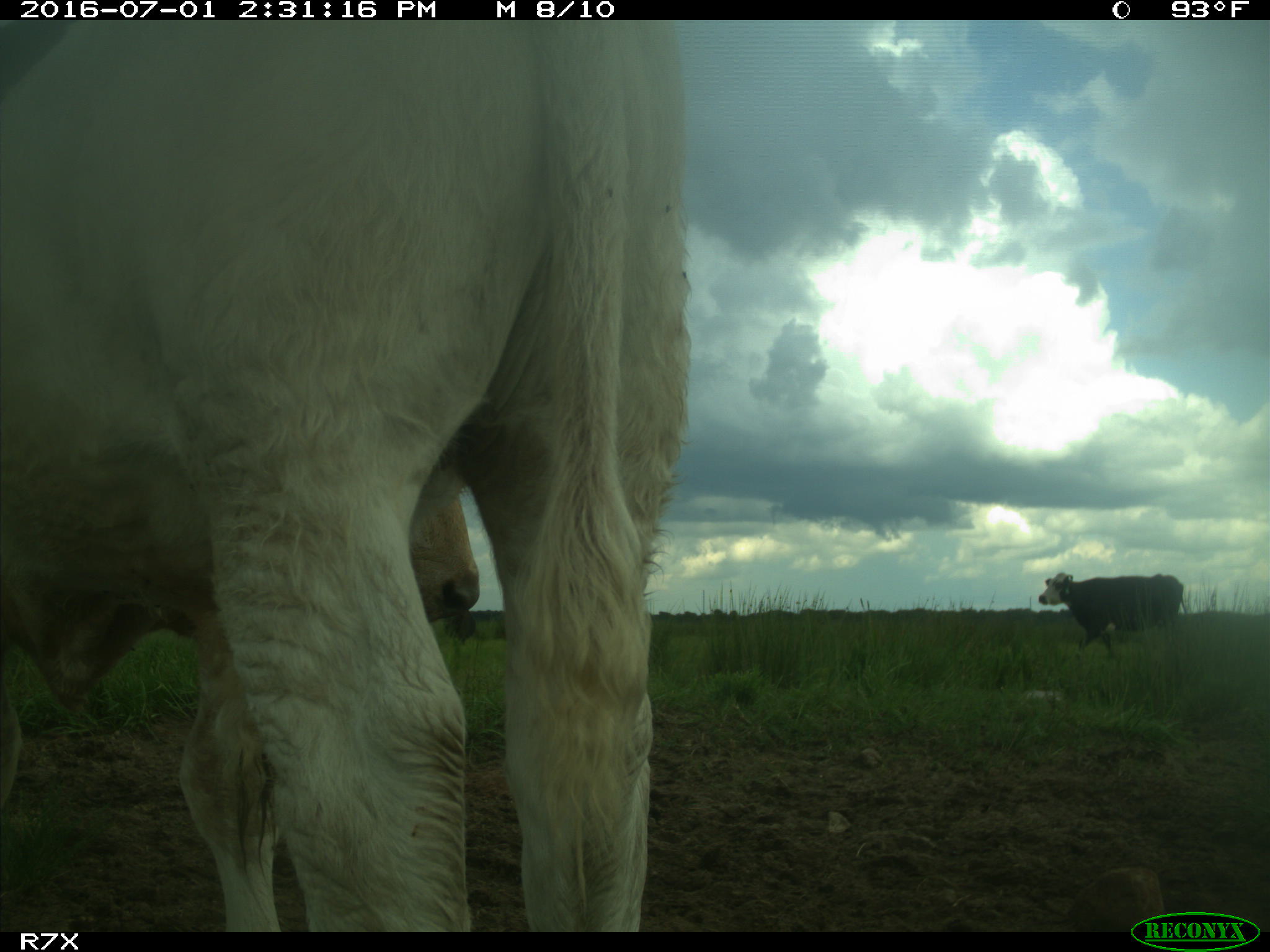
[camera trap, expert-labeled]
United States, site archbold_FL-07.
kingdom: Animalia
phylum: Chordata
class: Mammalia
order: Artiodactyla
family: Bovidae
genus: Bos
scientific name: Bos taurus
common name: domestic cow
Bos taurus (domestic cow).